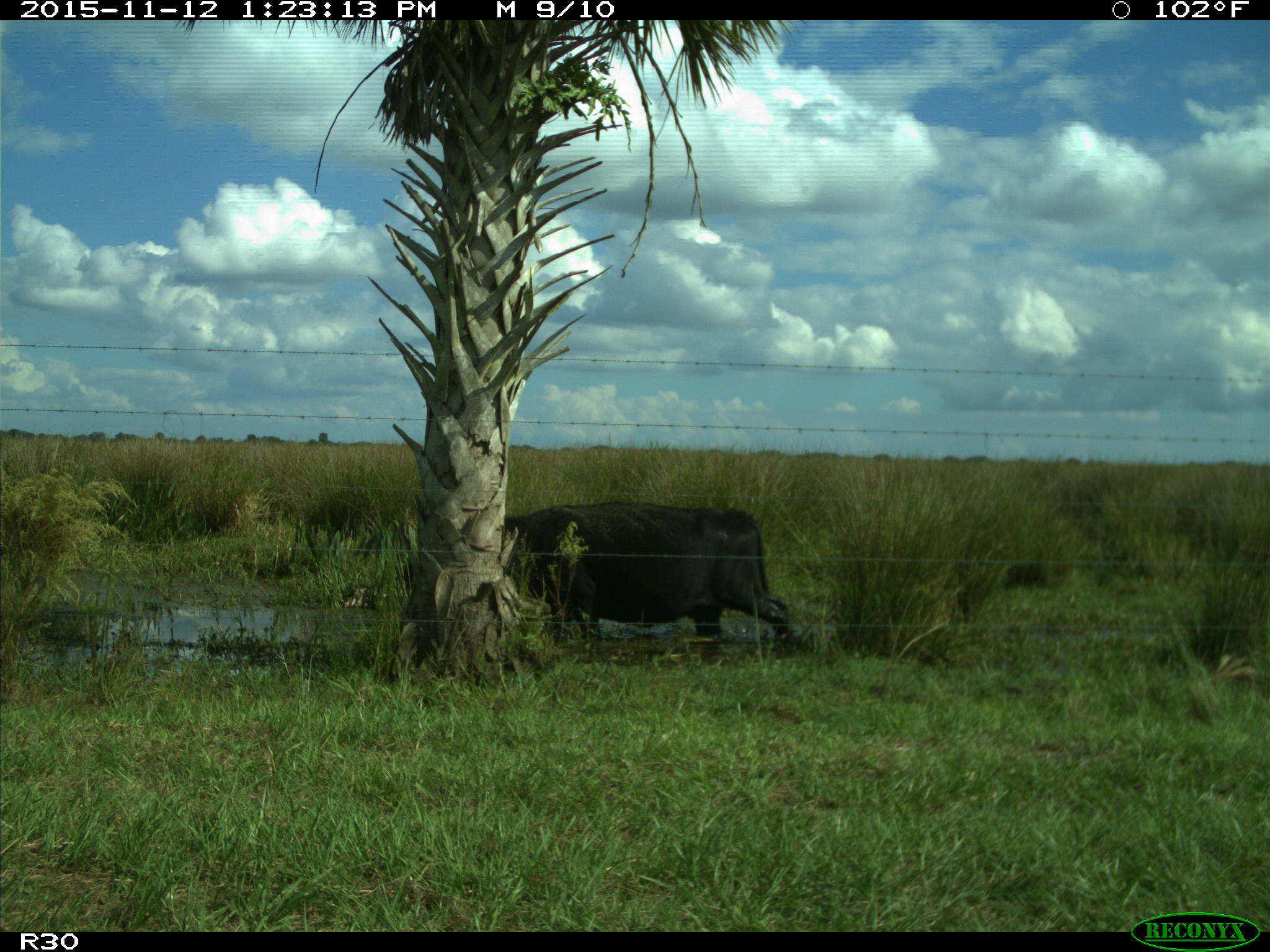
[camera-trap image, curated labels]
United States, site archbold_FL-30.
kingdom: Animalia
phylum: Chordata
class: Mammalia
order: Artiodactyla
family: Bovidae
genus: Bos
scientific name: Bos taurus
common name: domestic cow